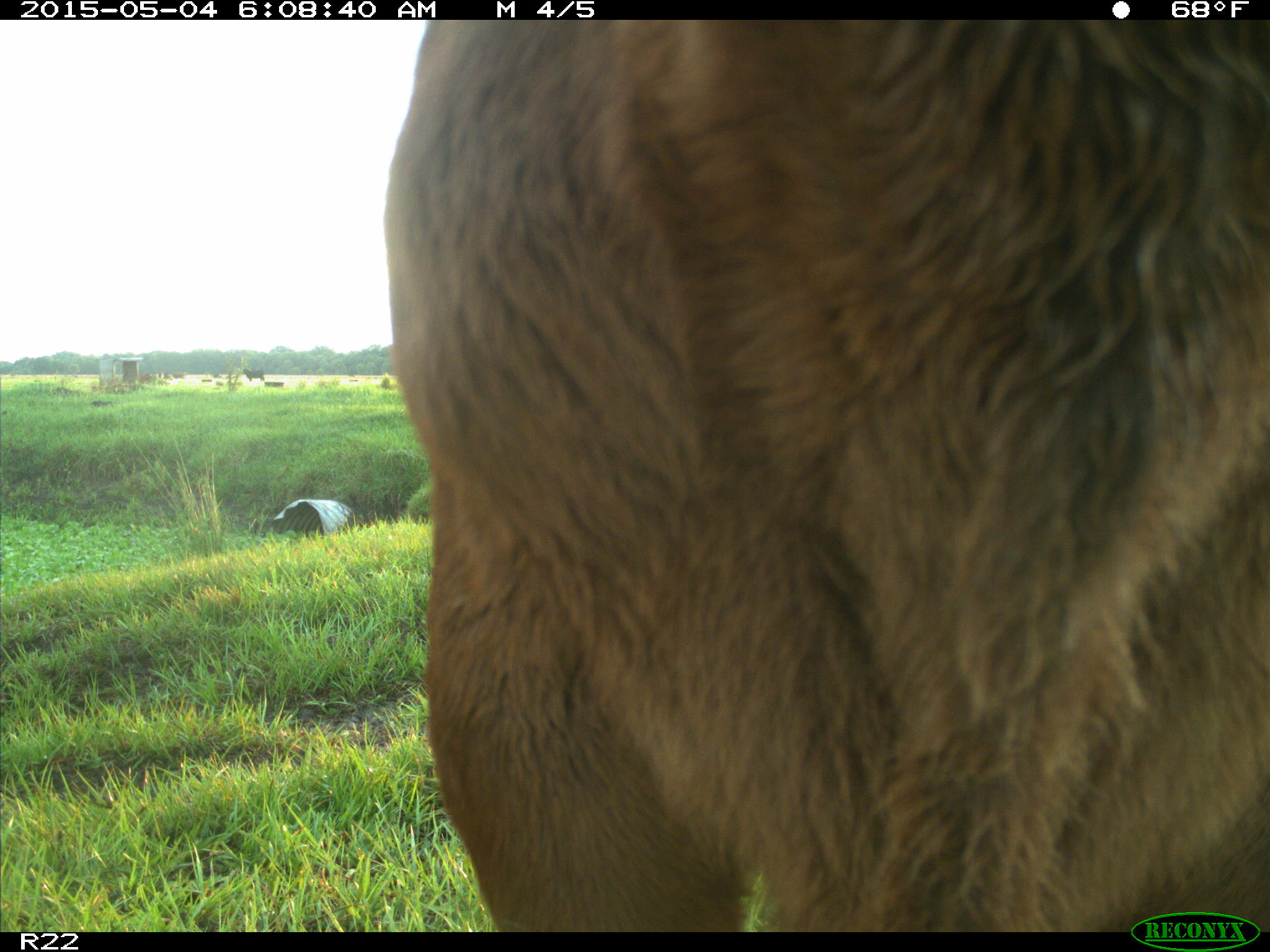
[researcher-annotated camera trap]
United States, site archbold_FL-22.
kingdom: Animalia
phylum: Chordata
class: Mammalia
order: Artiodactyla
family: Bovidae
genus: Bos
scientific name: Bos taurus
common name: domestic cow